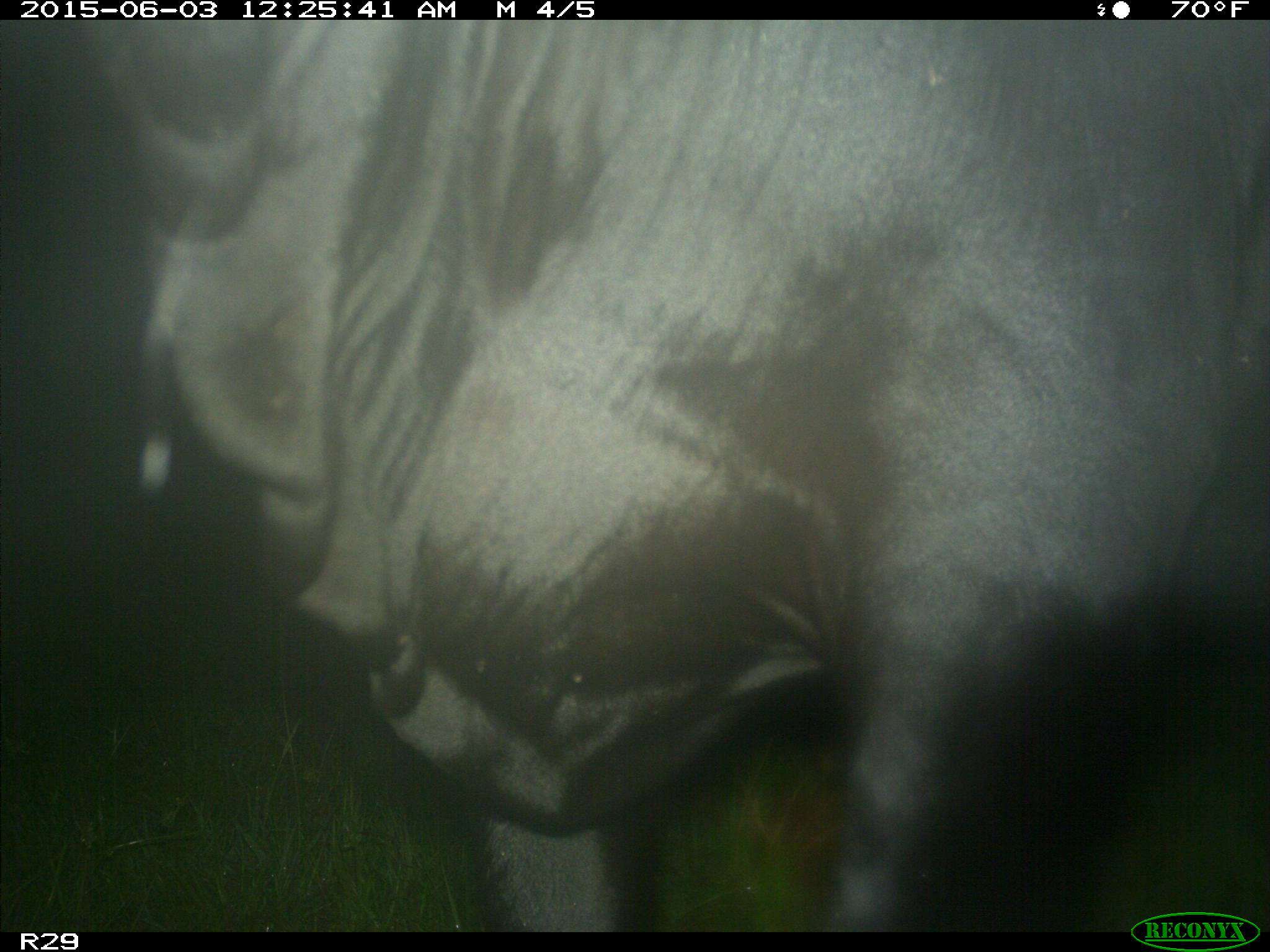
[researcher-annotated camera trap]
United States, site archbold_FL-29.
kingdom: Animalia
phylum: Chordata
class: Mammalia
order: Artiodactyla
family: Bovidae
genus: Bos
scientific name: Bos taurus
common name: domestic cow